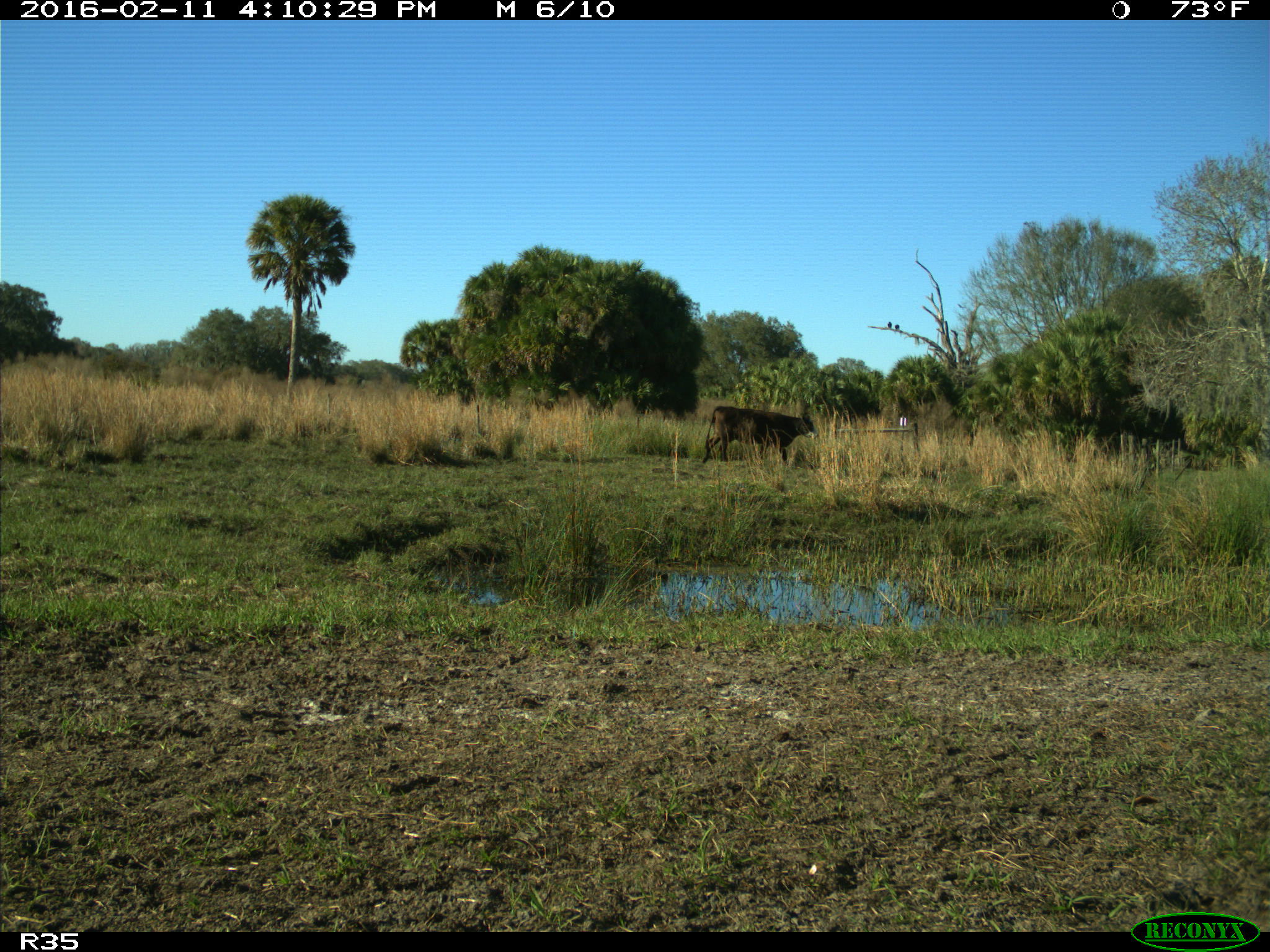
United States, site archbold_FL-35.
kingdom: Animalia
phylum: Chordata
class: Mammalia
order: Artiodactyla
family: Bovidae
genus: Bos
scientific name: Bos taurus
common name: domestic cow